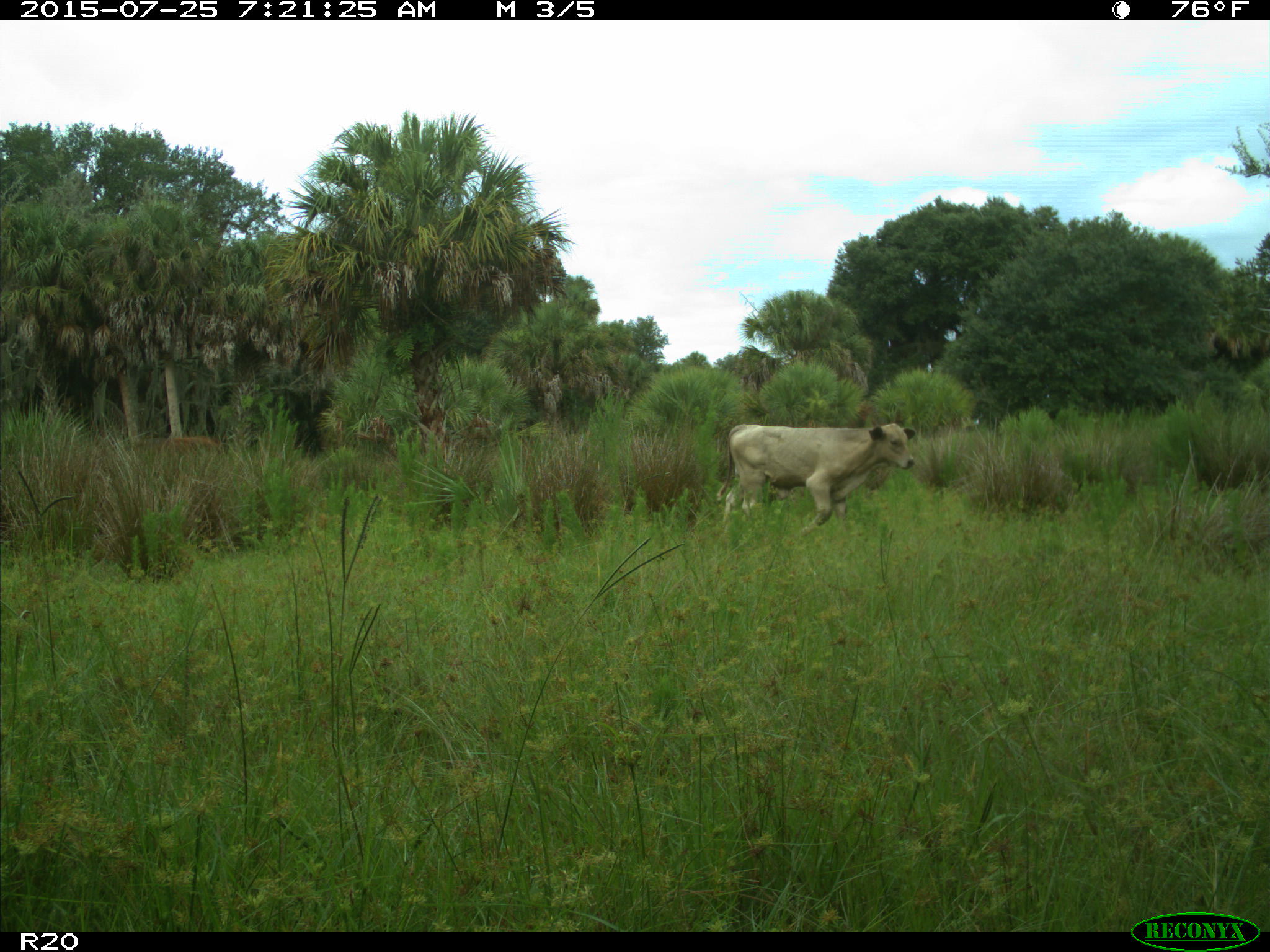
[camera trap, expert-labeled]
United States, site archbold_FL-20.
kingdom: Animalia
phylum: Chordata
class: Mammalia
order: Artiodactyla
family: Bovidae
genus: Bos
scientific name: Bos taurus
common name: domestic cow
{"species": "Bos taurus (domestic cow)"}